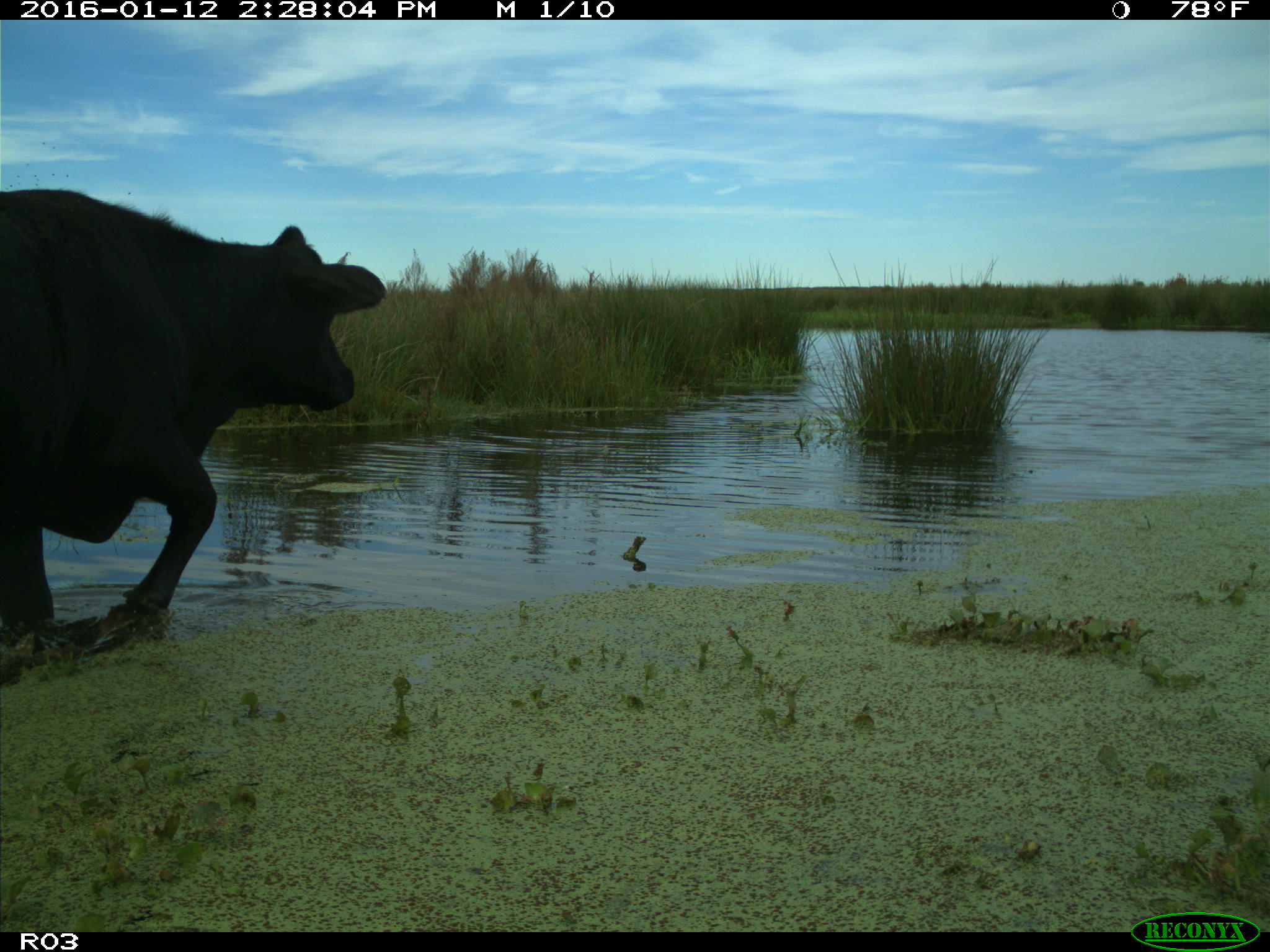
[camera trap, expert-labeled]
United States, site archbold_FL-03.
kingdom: Animalia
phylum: Chordata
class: Mammalia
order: Artiodactyla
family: Bovidae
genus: Bos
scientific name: Bos taurus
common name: domestic cow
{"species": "Bos taurus (domestic cow)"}